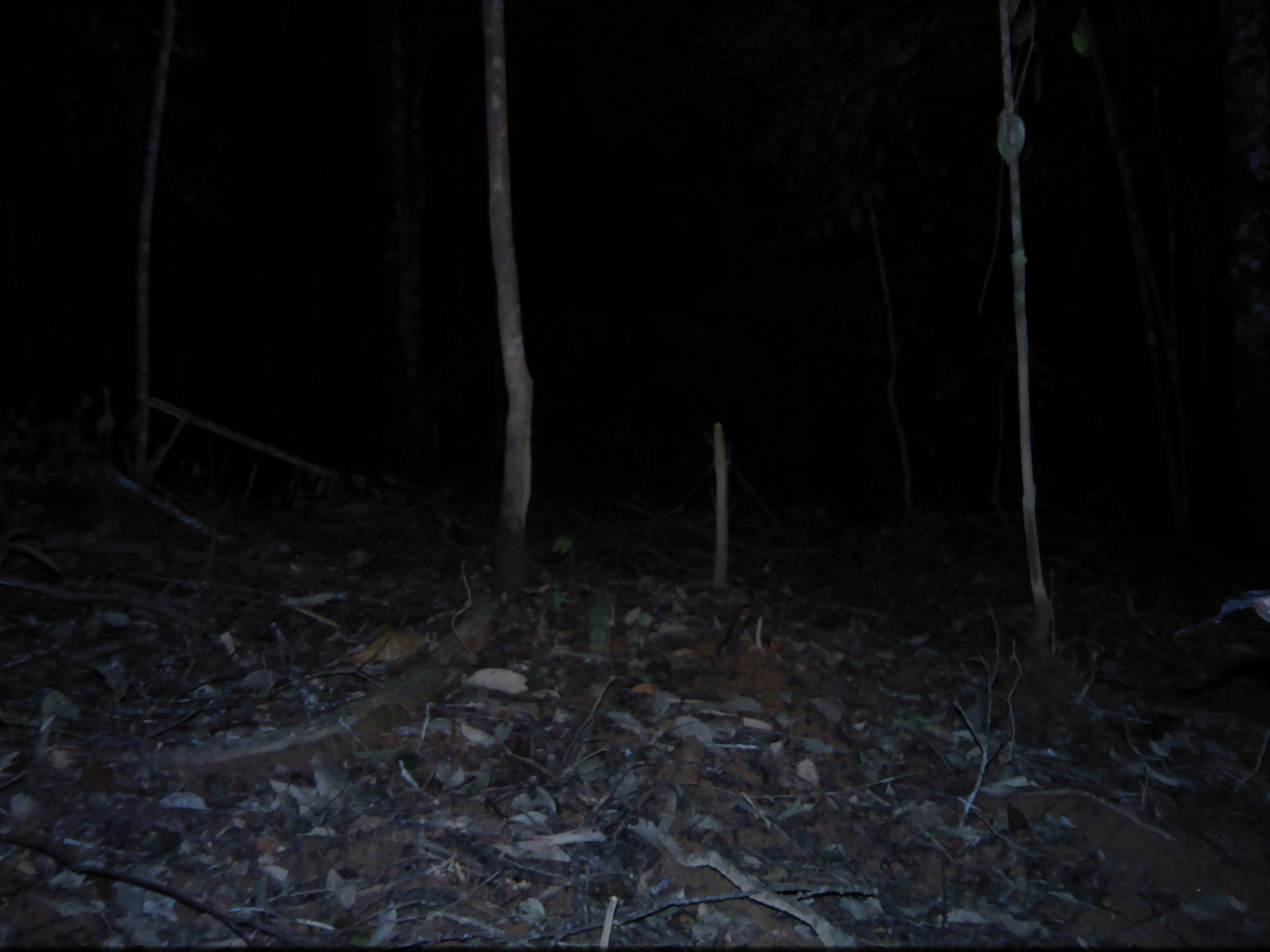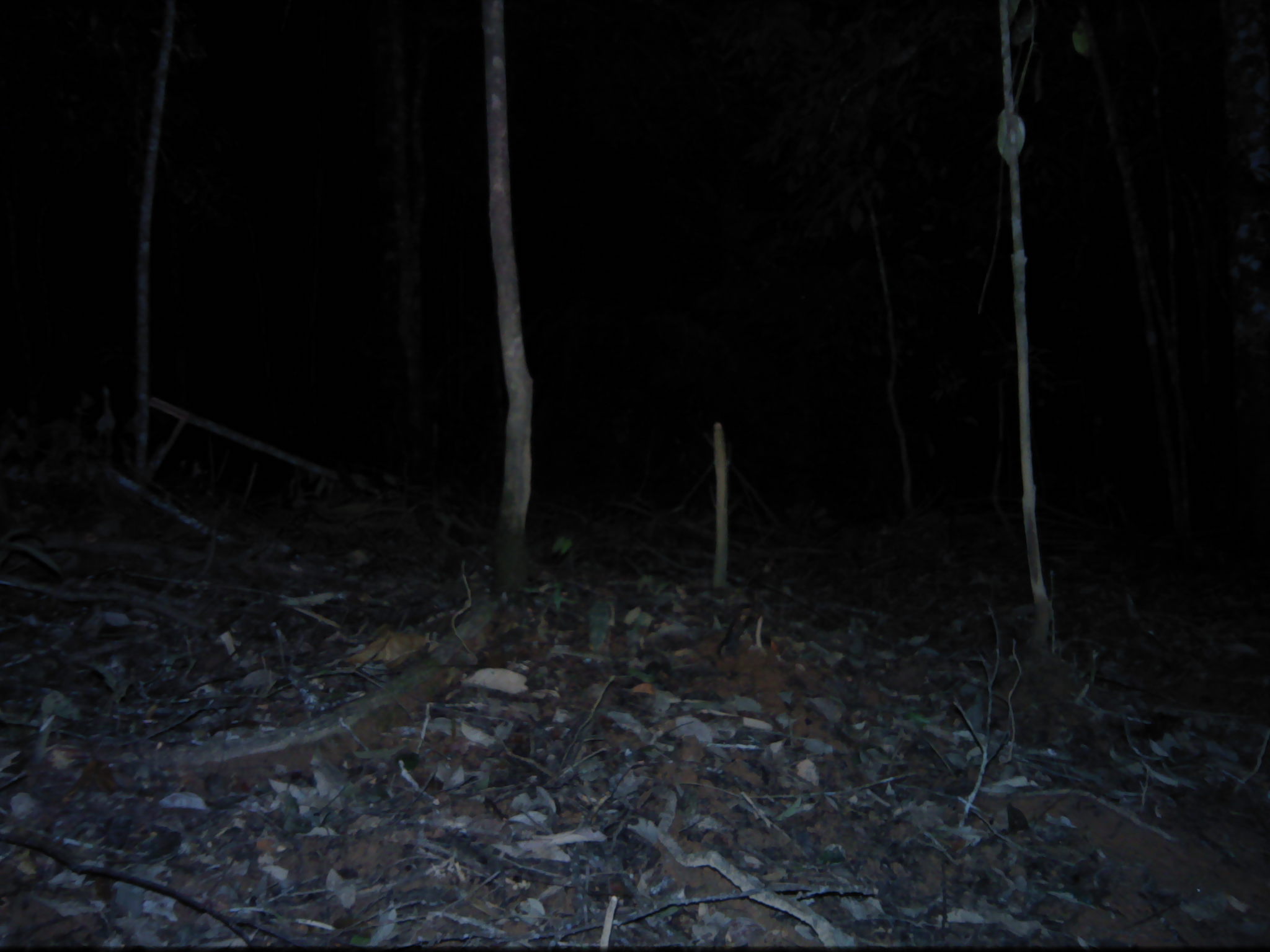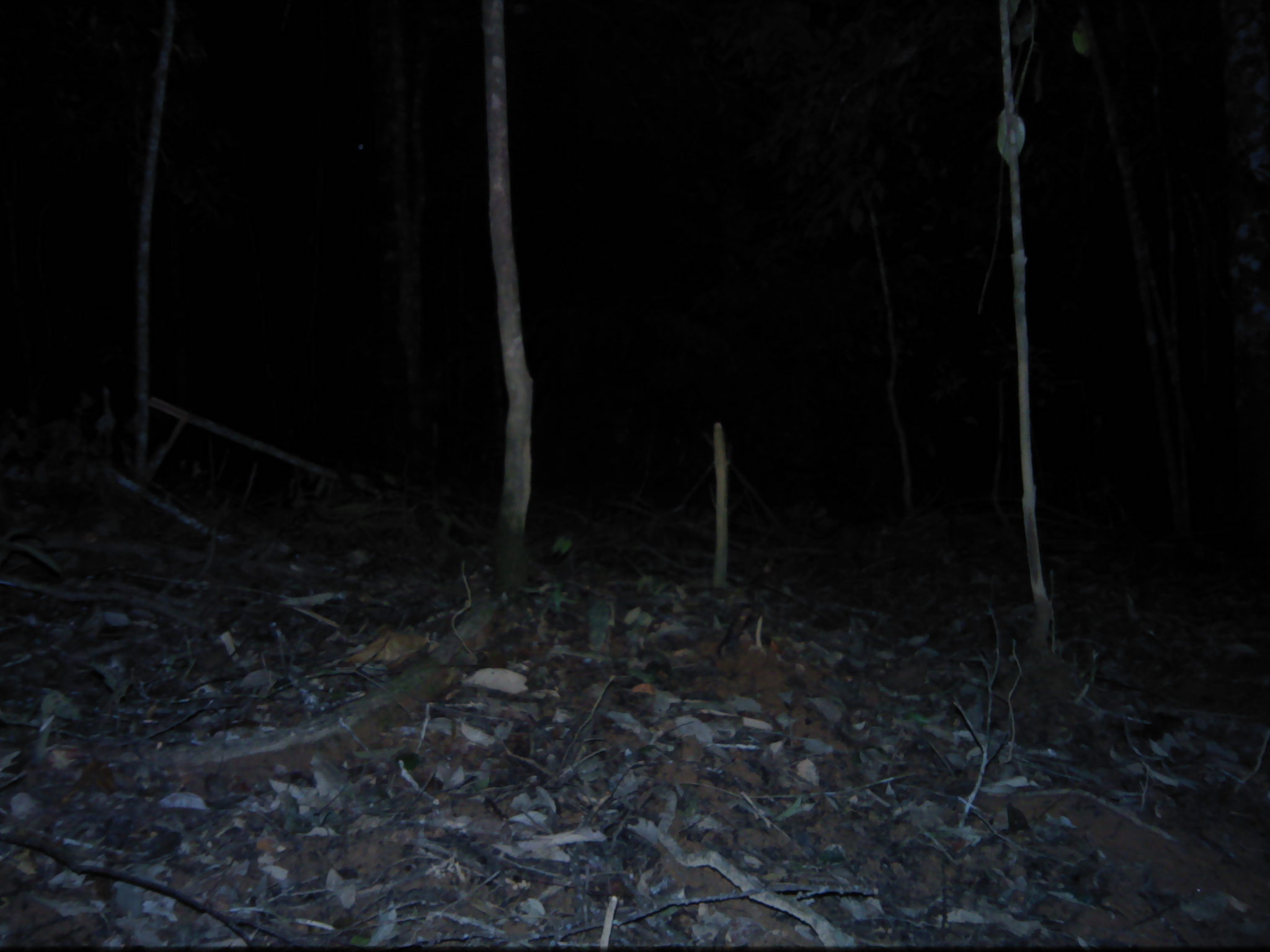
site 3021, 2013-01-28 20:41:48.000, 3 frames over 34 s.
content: unidentified animal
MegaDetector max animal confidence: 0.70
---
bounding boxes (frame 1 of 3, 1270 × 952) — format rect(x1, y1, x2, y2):
unknown: rect(1173, 587, 1269, 642)